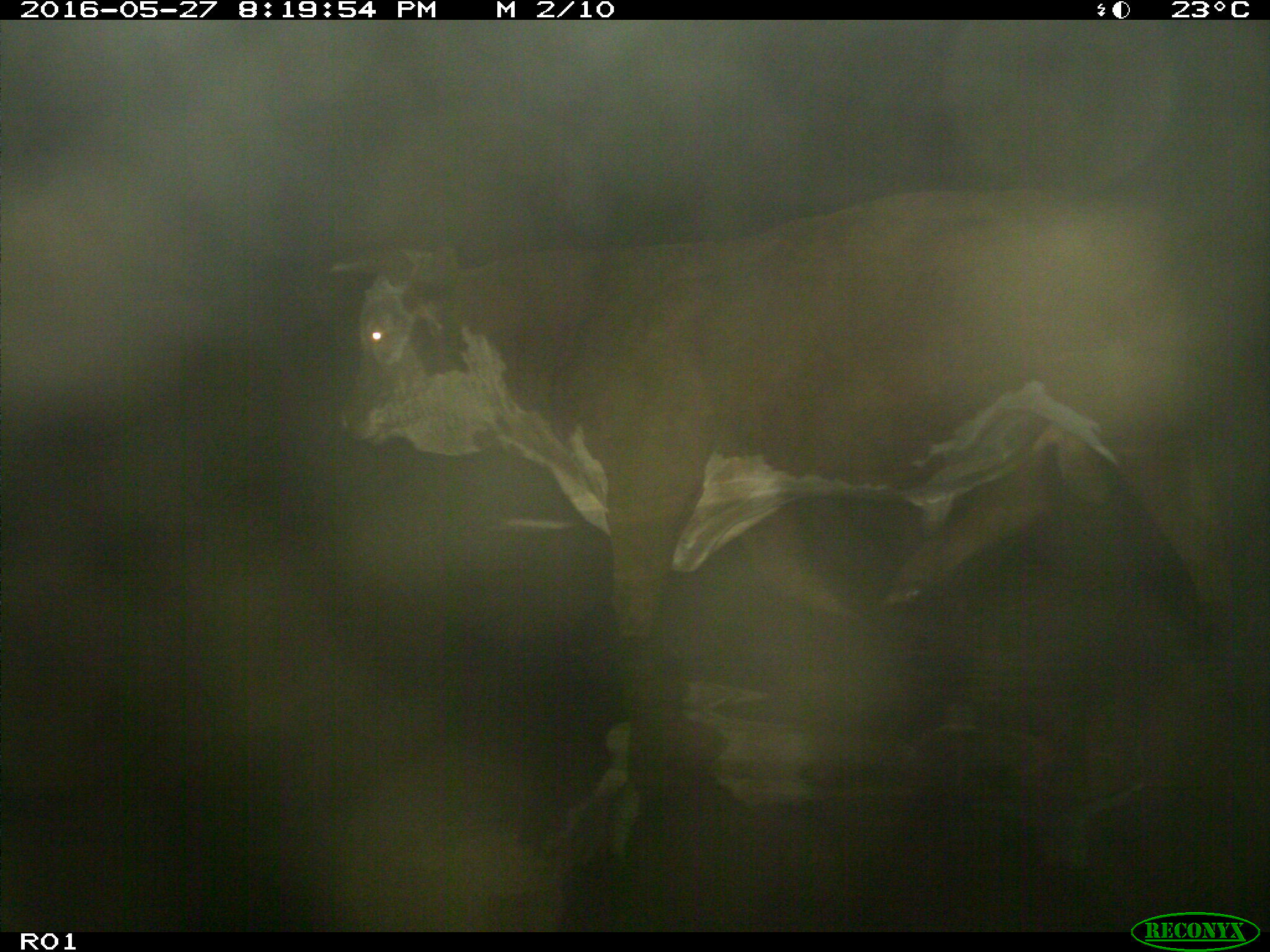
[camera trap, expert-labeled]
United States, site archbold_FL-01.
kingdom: Animalia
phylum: Chordata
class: Mammalia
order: Artiodactyla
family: Bovidae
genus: Bos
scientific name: Bos taurus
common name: domestic cow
Bos taurus (domestic cow).